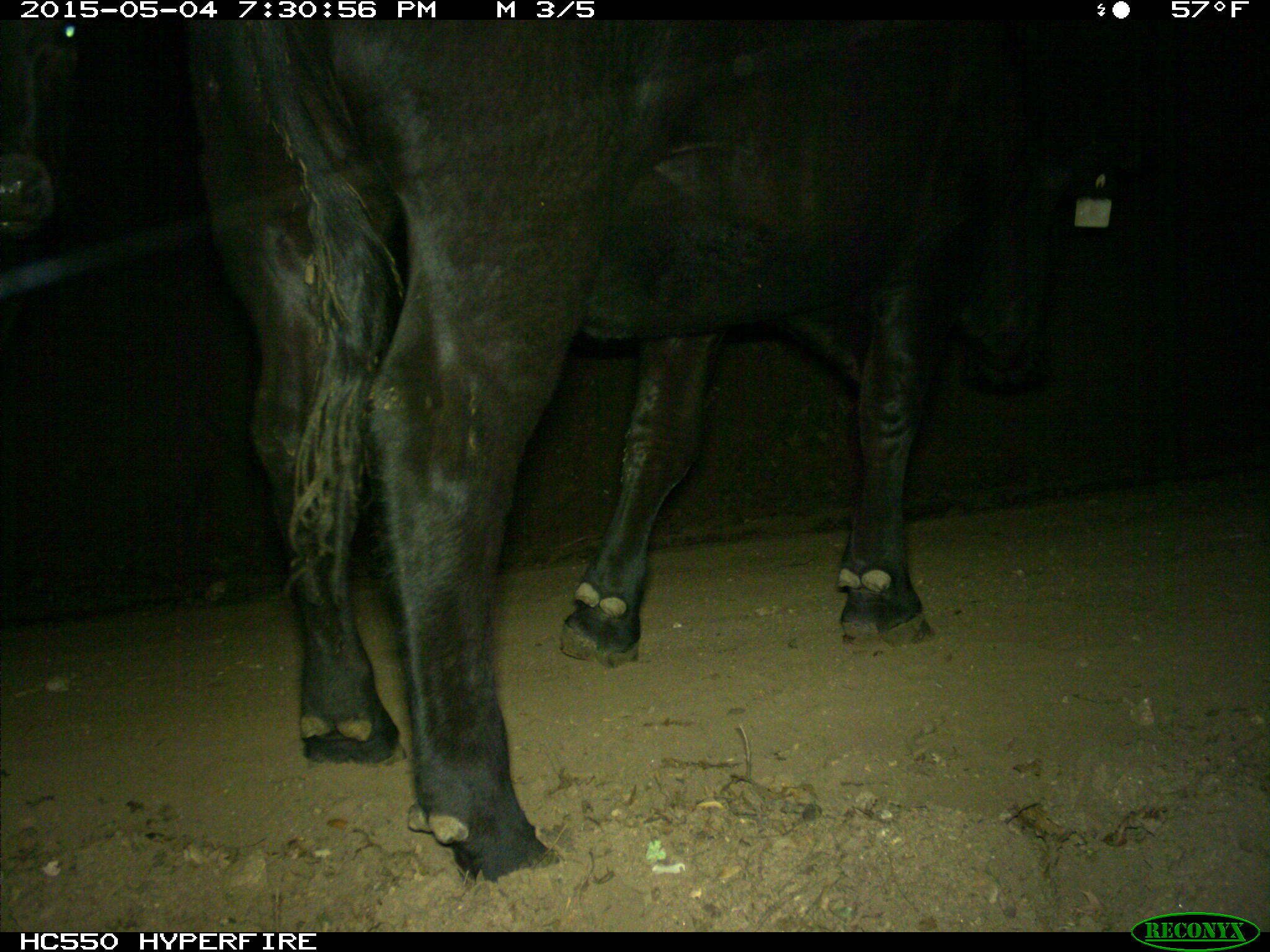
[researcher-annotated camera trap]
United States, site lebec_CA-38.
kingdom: Animalia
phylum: Chordata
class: Mammalia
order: Artiodactyla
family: Bovidae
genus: Bos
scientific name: Bos taurus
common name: domestic cow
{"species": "Bos taurus (domestic cow)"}